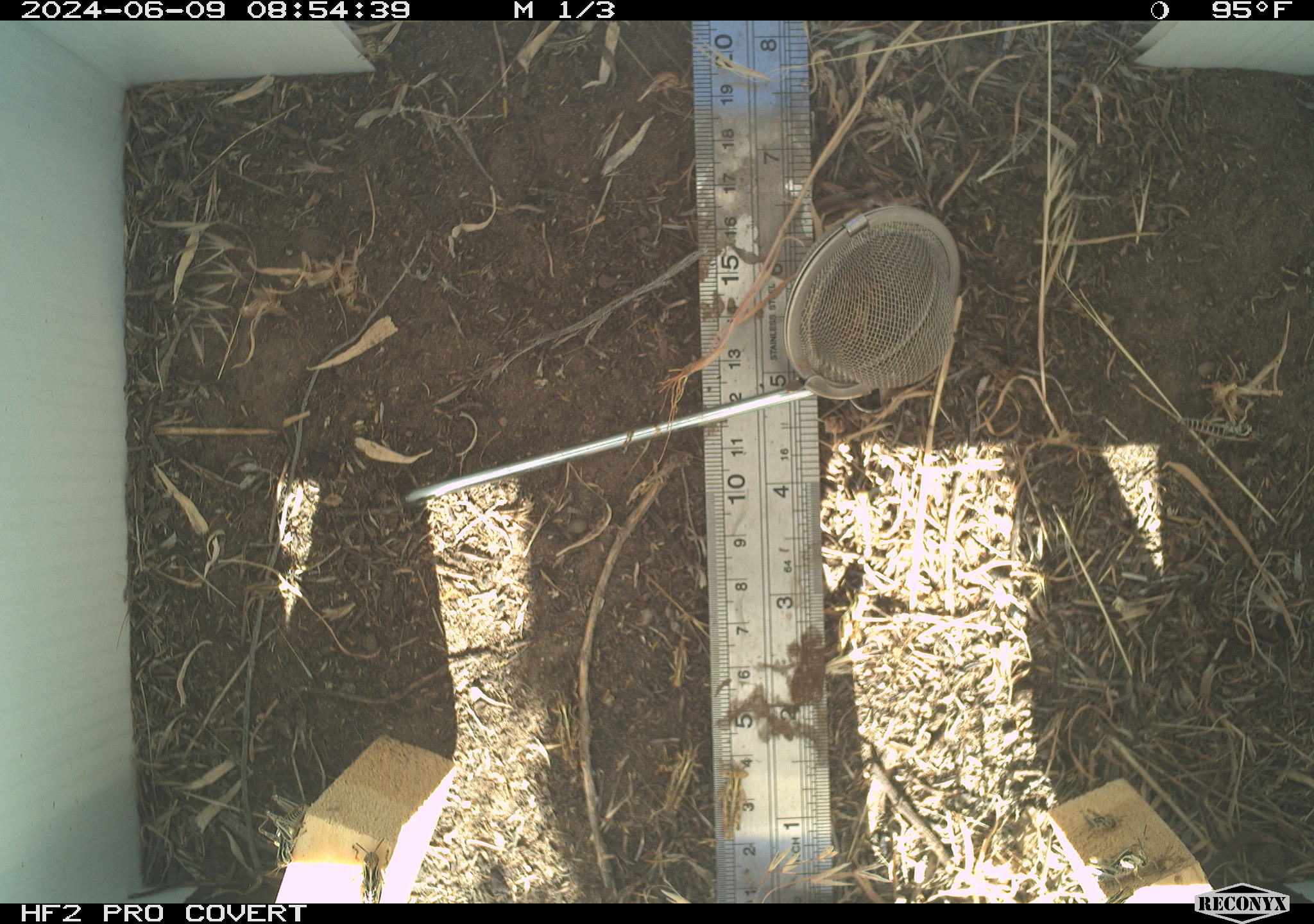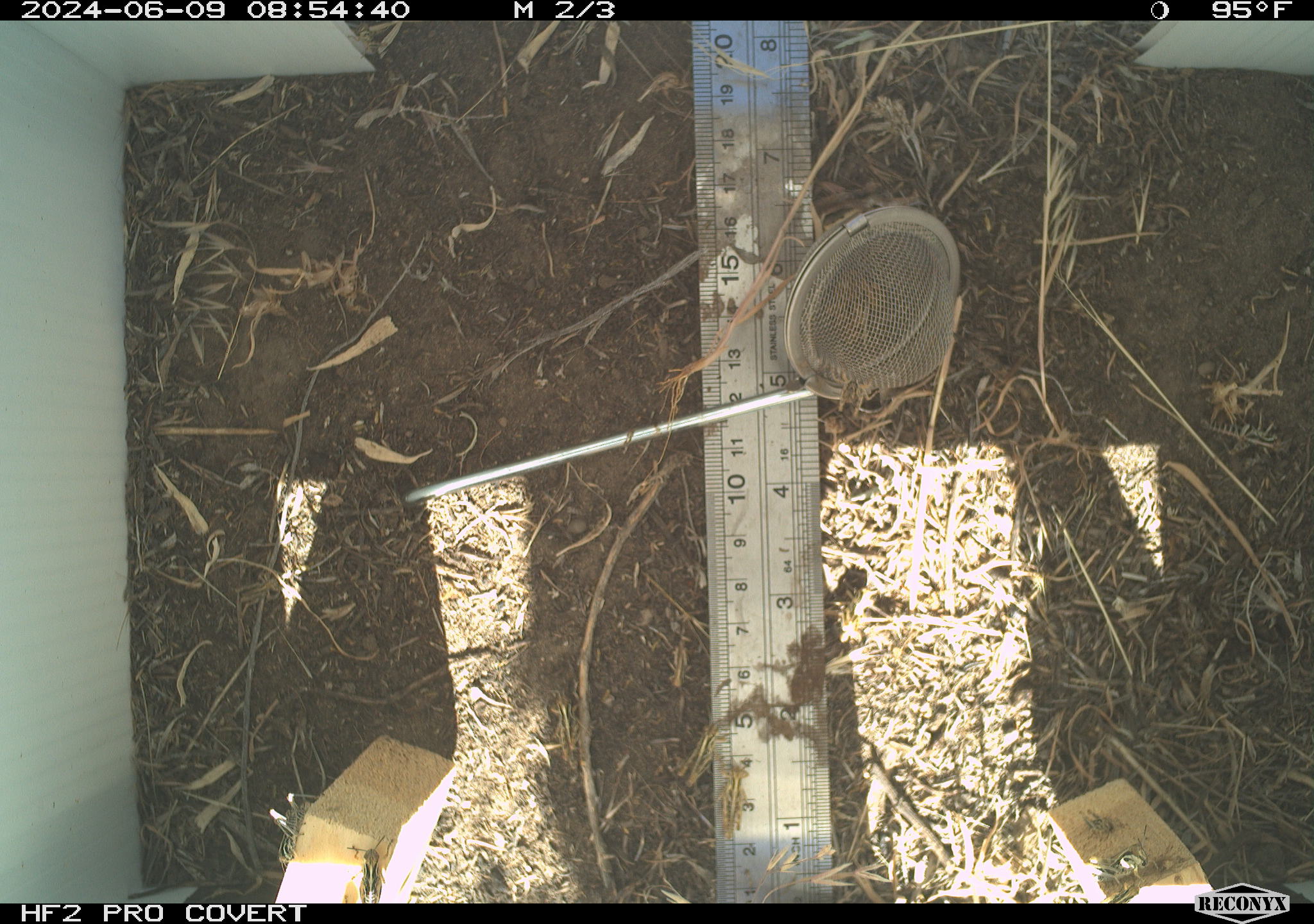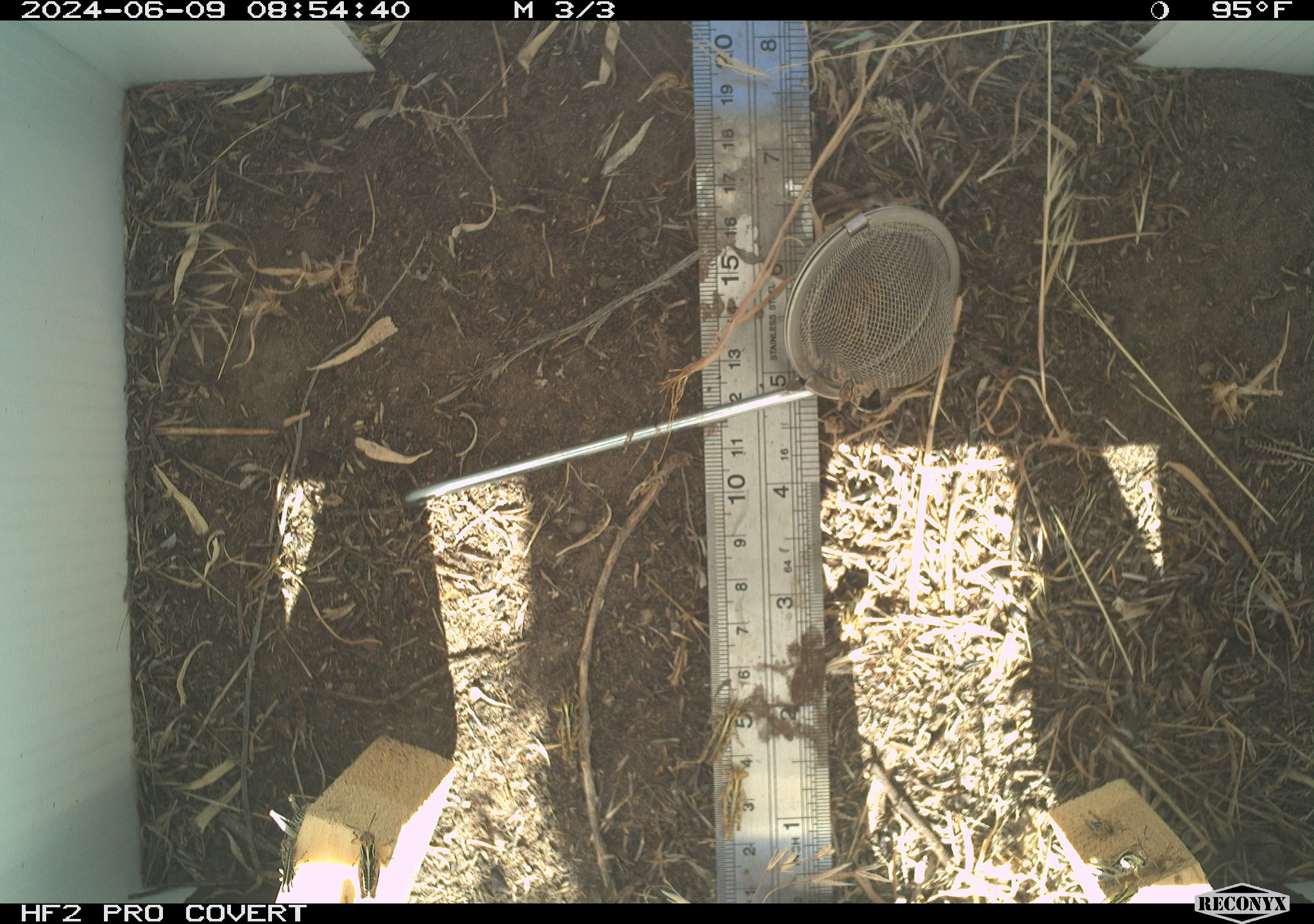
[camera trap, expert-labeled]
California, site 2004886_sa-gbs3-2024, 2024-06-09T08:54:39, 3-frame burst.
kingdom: Animalia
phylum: Arthropoda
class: Insecta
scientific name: Insecta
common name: insect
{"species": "insect (Insecta)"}